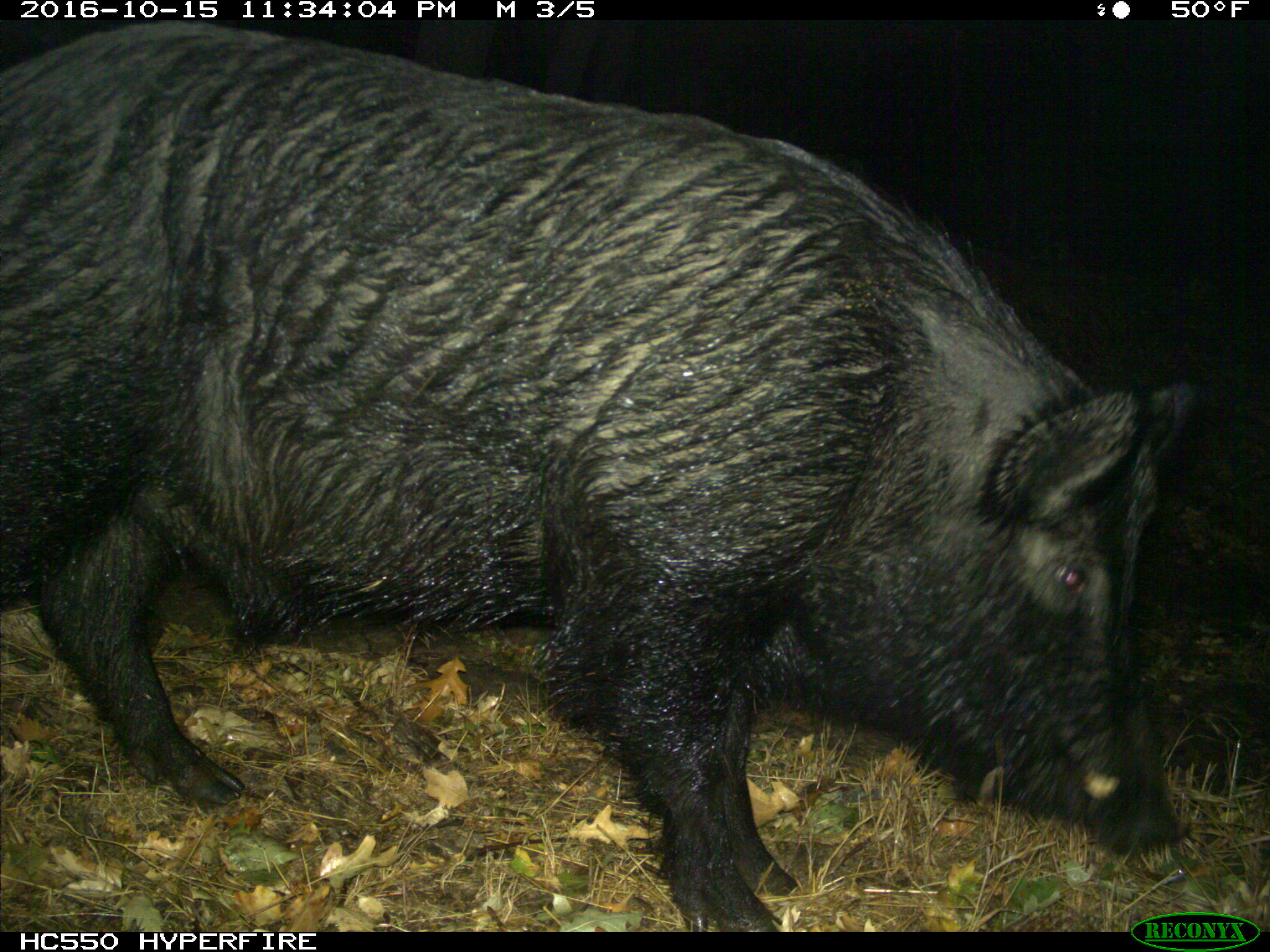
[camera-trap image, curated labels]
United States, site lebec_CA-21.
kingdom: Animalia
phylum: Chordata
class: Mammalia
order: Artiodactyla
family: Suidae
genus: Sus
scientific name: Sus scrofa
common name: wild boar